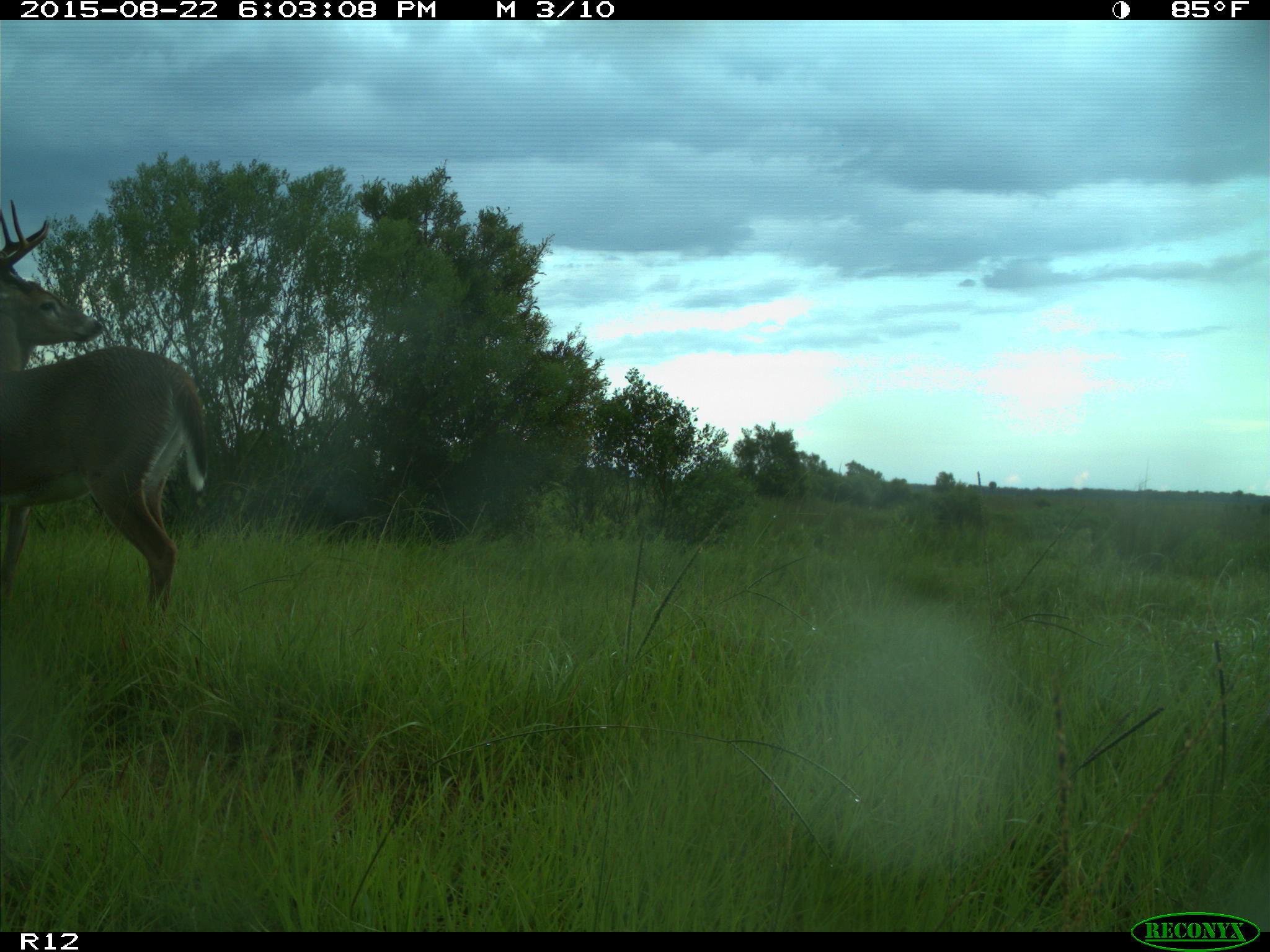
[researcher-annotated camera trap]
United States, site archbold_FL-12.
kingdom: Animalia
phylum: Chordata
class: Mammalia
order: Artiodactyla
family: Cervidae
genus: Odocoileus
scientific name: Odocoileus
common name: deer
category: unidentified deer